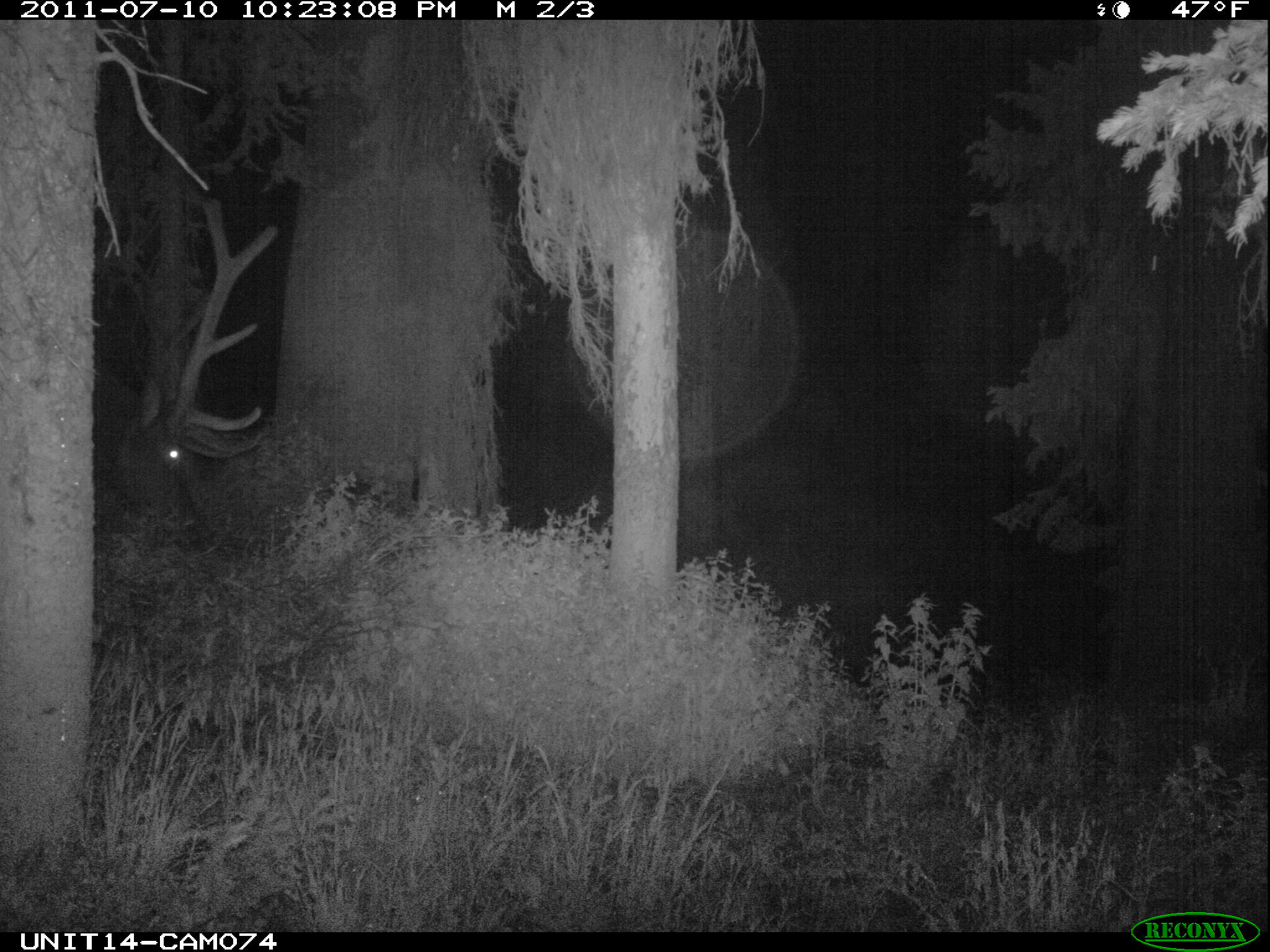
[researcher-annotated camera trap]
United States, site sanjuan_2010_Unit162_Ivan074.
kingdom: Animalia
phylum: Chordata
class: Mammalia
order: Artiodactyla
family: Cervidae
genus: Cervus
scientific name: Cervus elaphus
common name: red deer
Cervus elaphus (red deer).